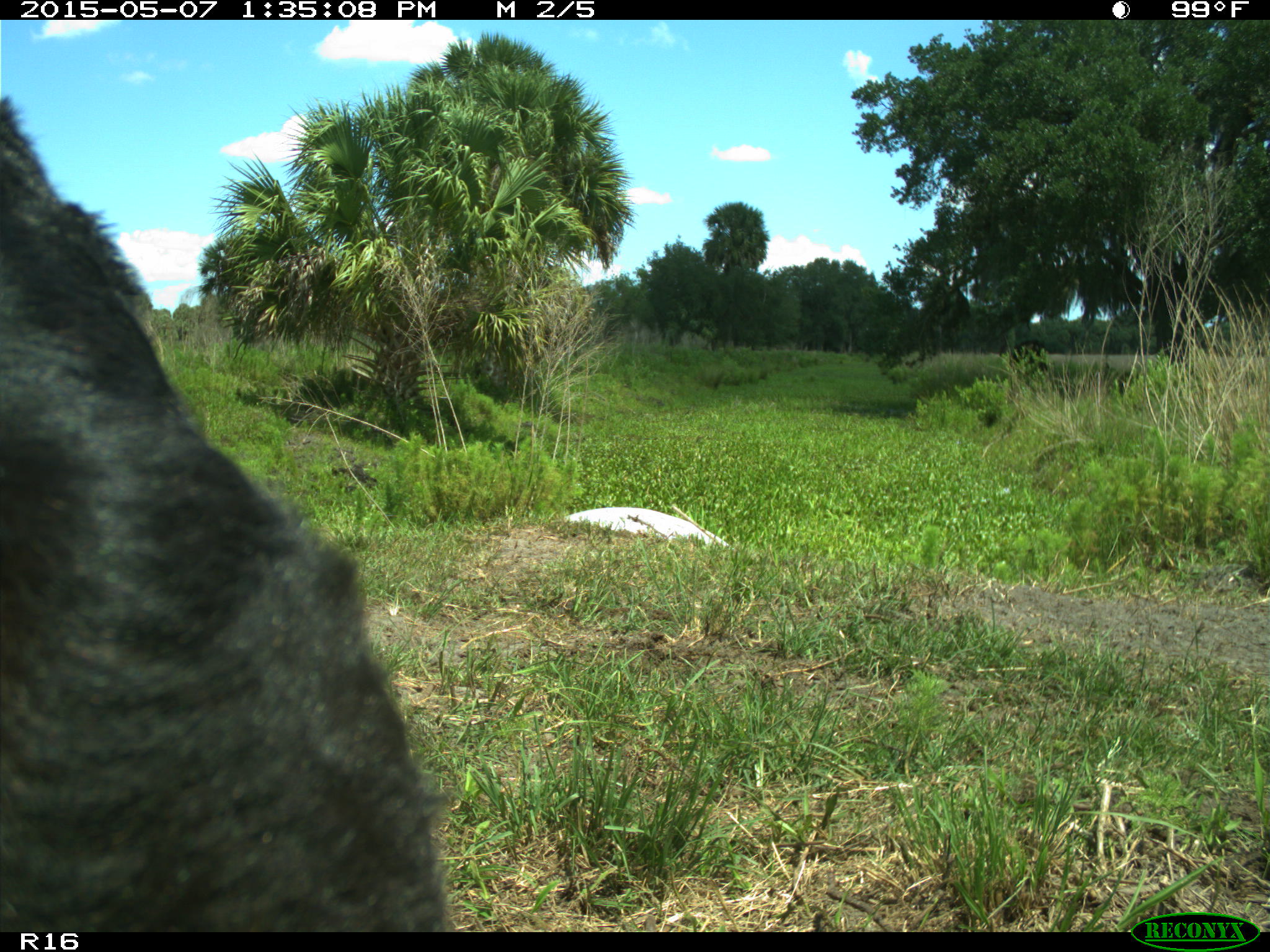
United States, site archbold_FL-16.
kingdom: Animalia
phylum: Chordata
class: Mammalia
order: Artiodactyla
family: Bovidae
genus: Bos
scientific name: Bos taurus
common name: domestic cow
Bos taurus (domestic cow).